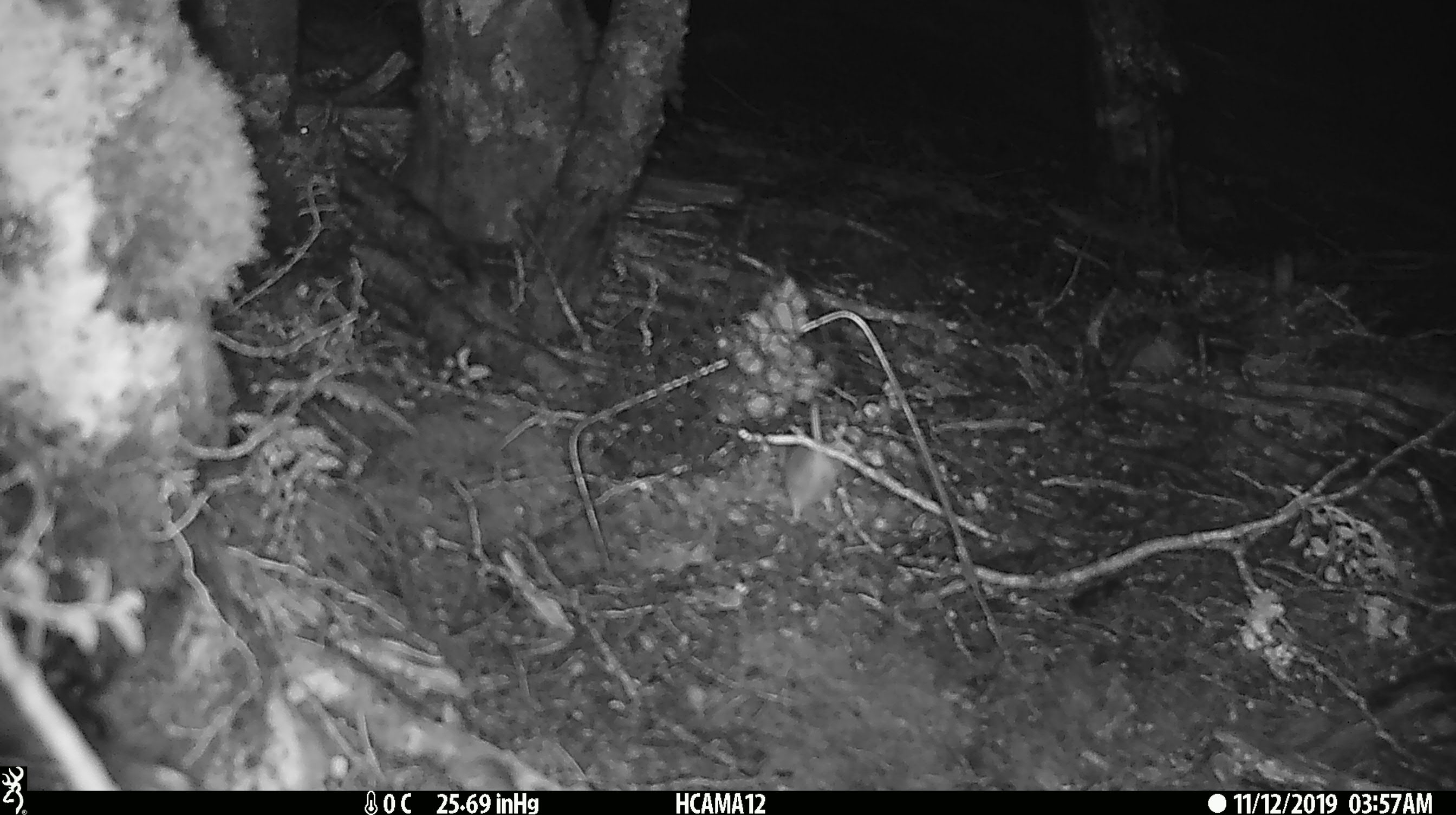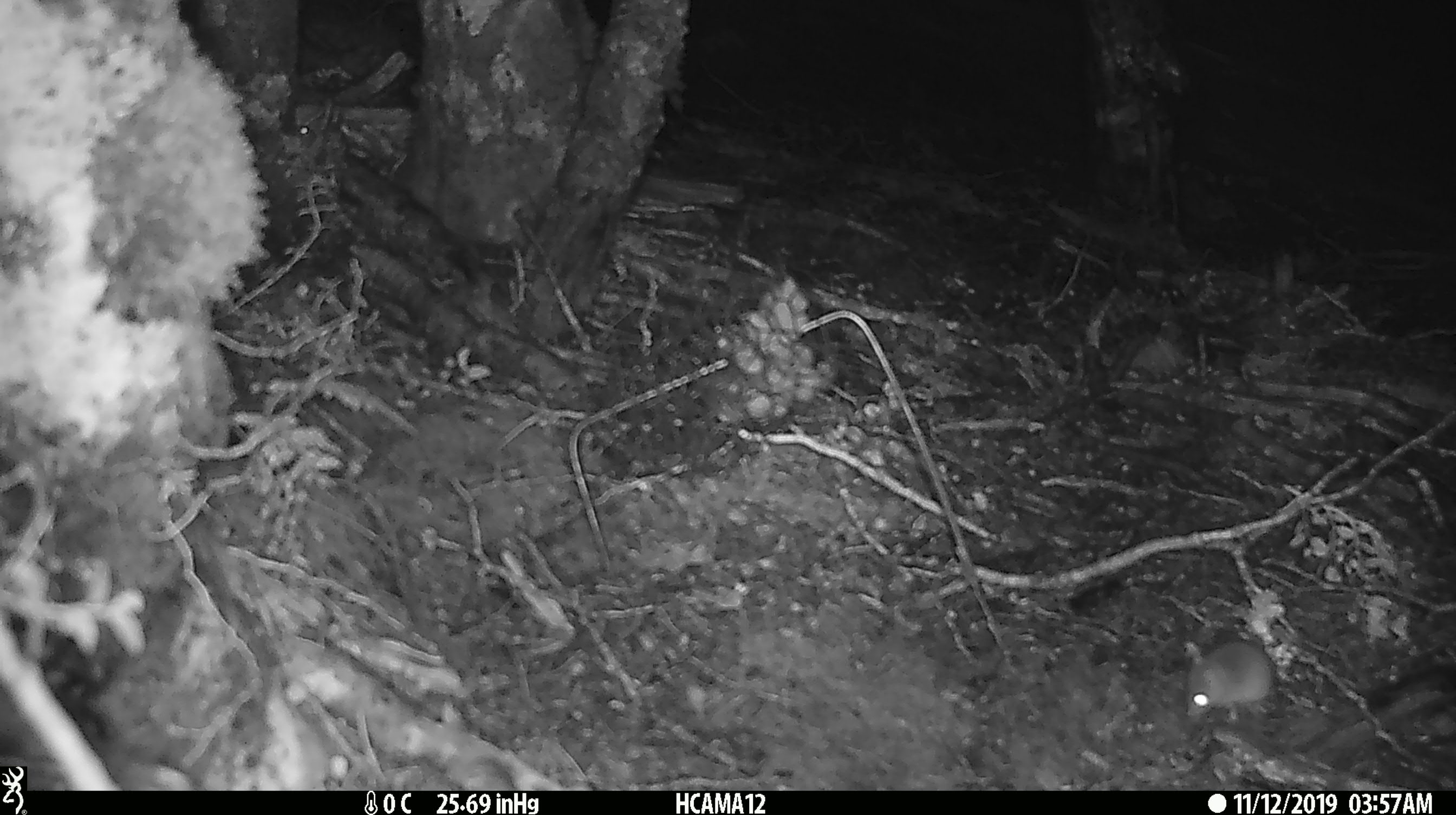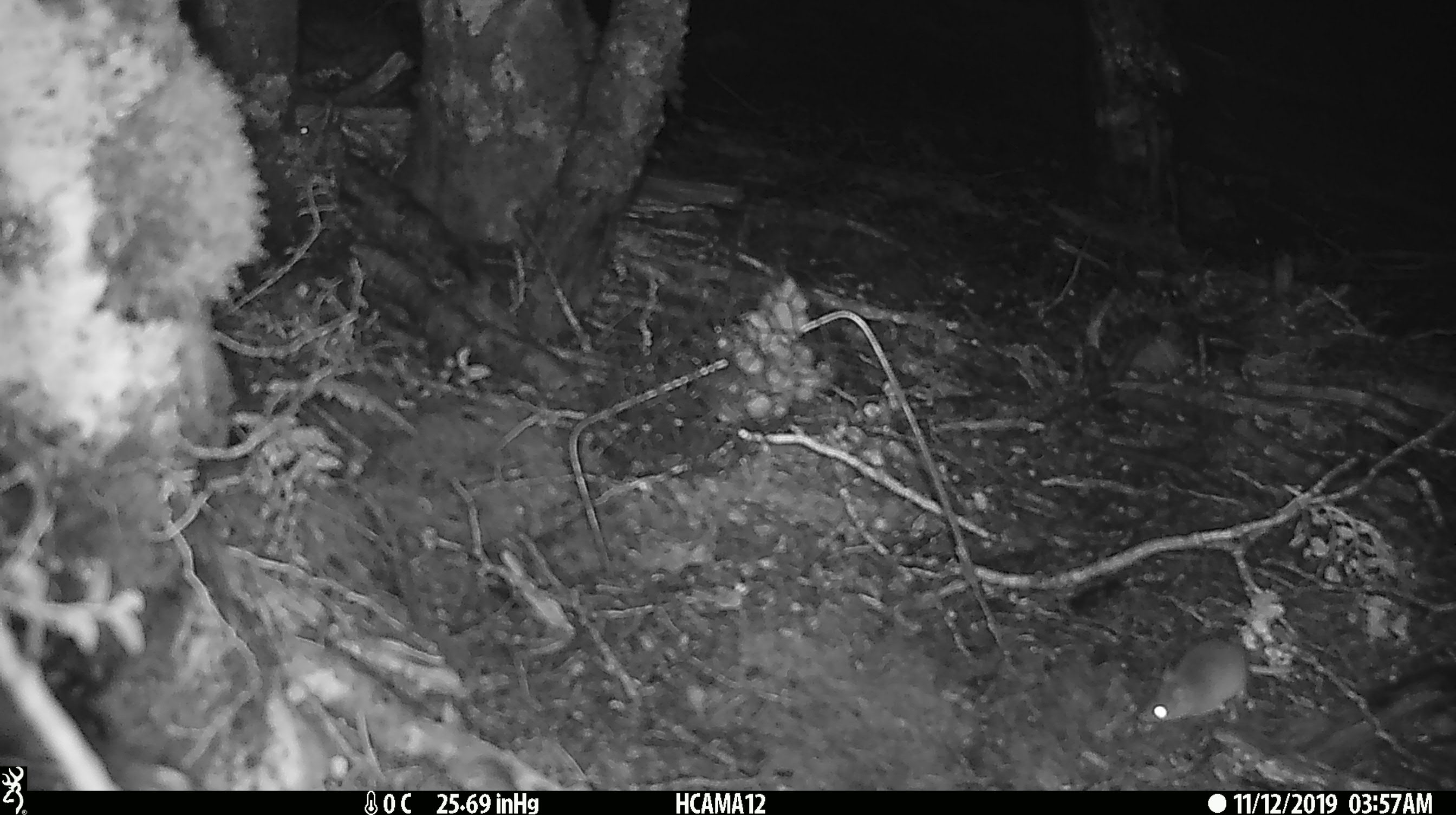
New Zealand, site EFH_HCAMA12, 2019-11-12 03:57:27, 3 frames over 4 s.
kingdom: Animalia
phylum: Chordata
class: Mammalia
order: Rodentia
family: Muridae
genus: Mus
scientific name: Mus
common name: mouse